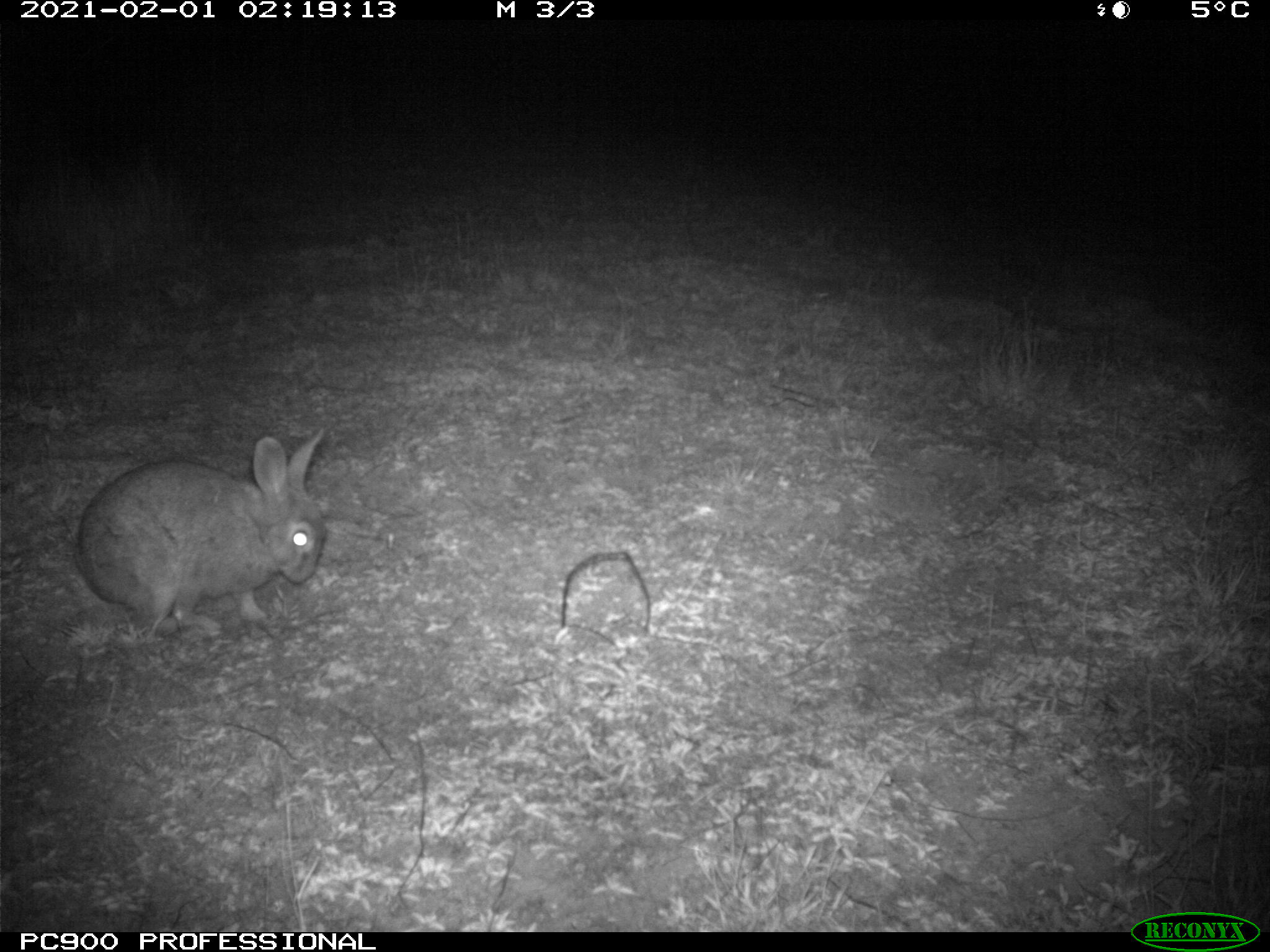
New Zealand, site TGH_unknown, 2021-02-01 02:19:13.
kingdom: Animalia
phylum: Chordata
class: Mammalia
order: Lagomorpha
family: Leporidae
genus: Oryctolagus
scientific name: Oryctolagus cuniculus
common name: european rabbit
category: rabbit